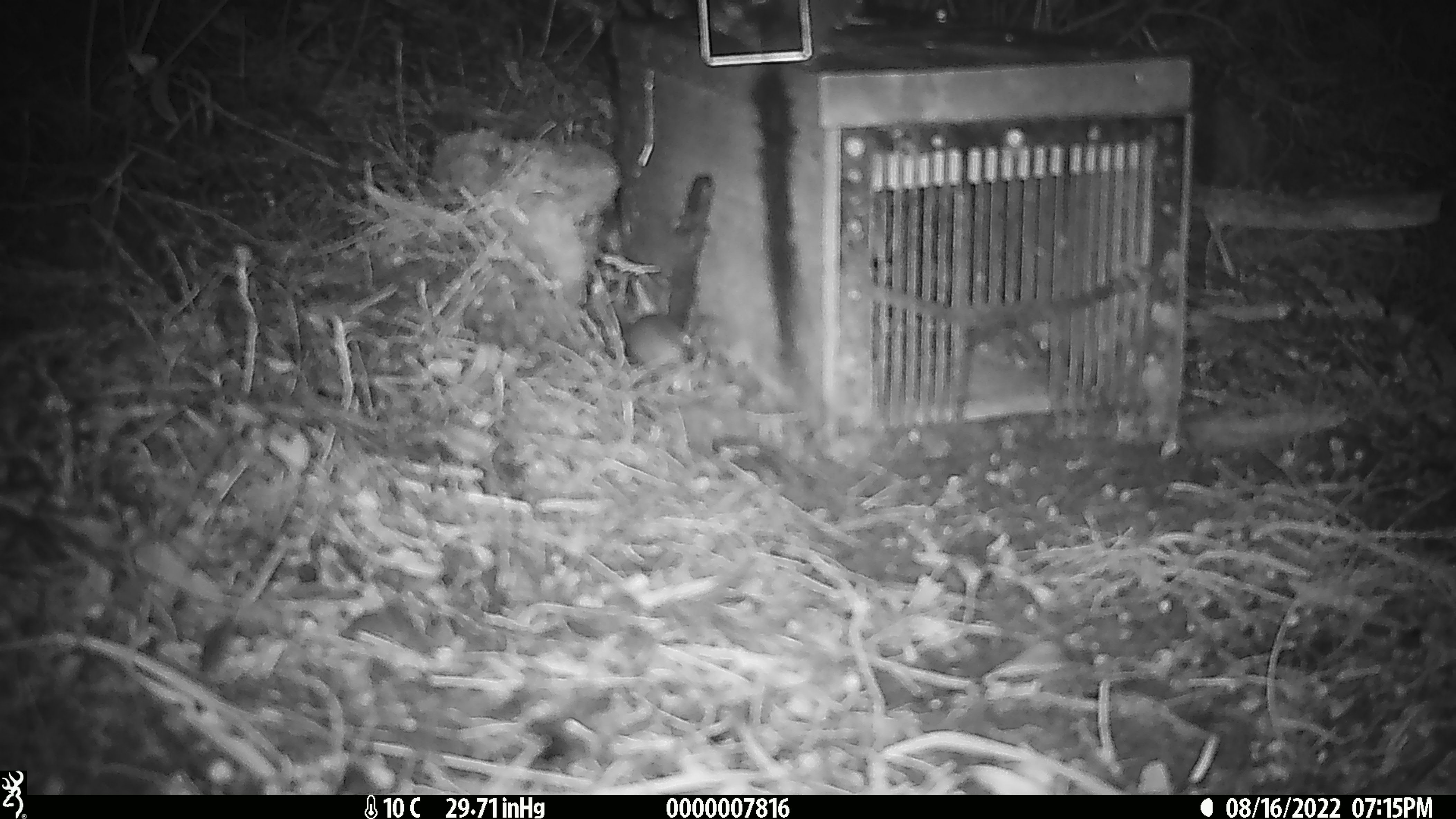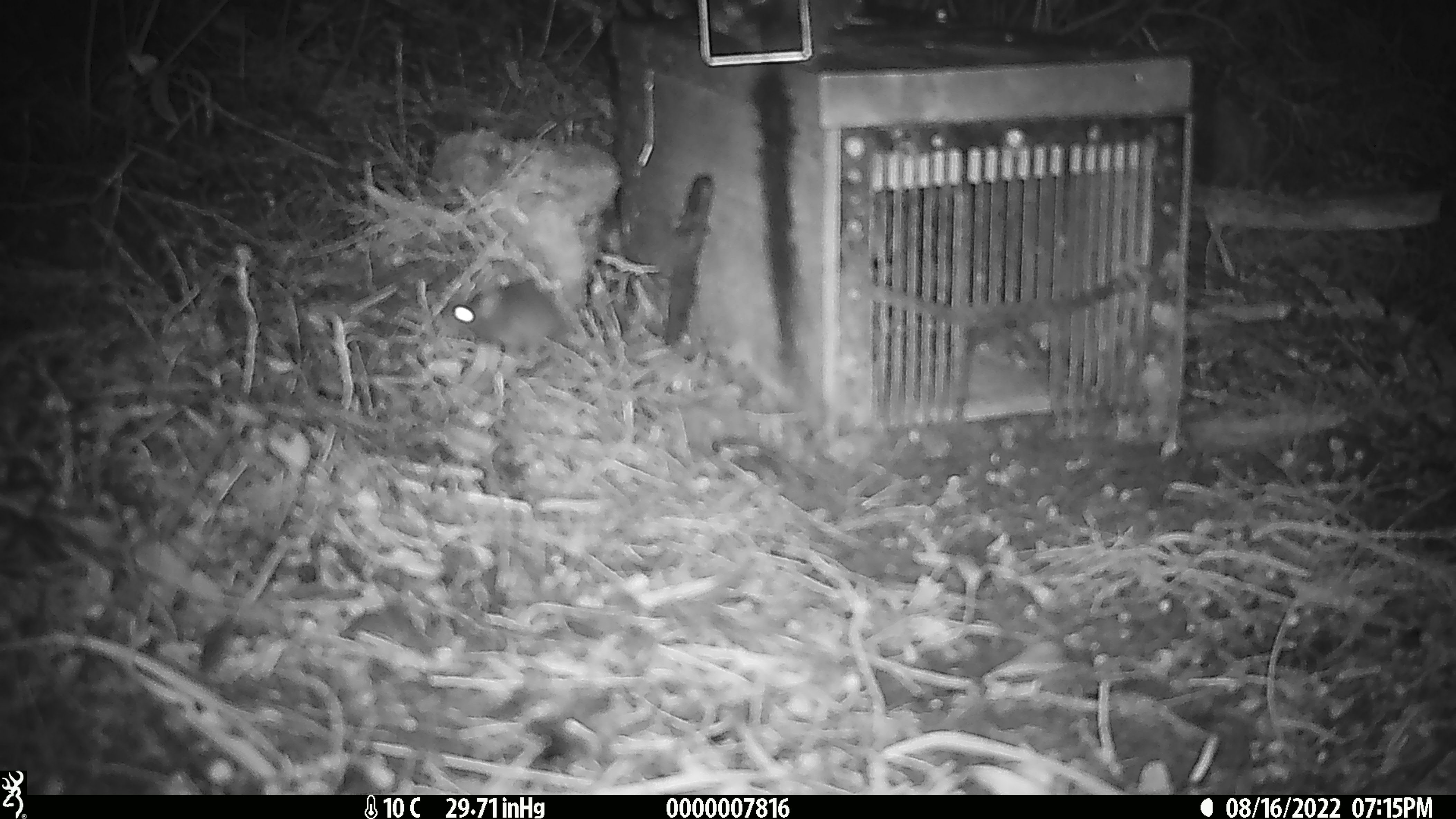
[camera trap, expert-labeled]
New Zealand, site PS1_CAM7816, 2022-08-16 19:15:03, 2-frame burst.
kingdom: Animalia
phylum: Chordata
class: Mammalia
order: Rodentia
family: Muridae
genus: Mus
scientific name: Mus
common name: mouse